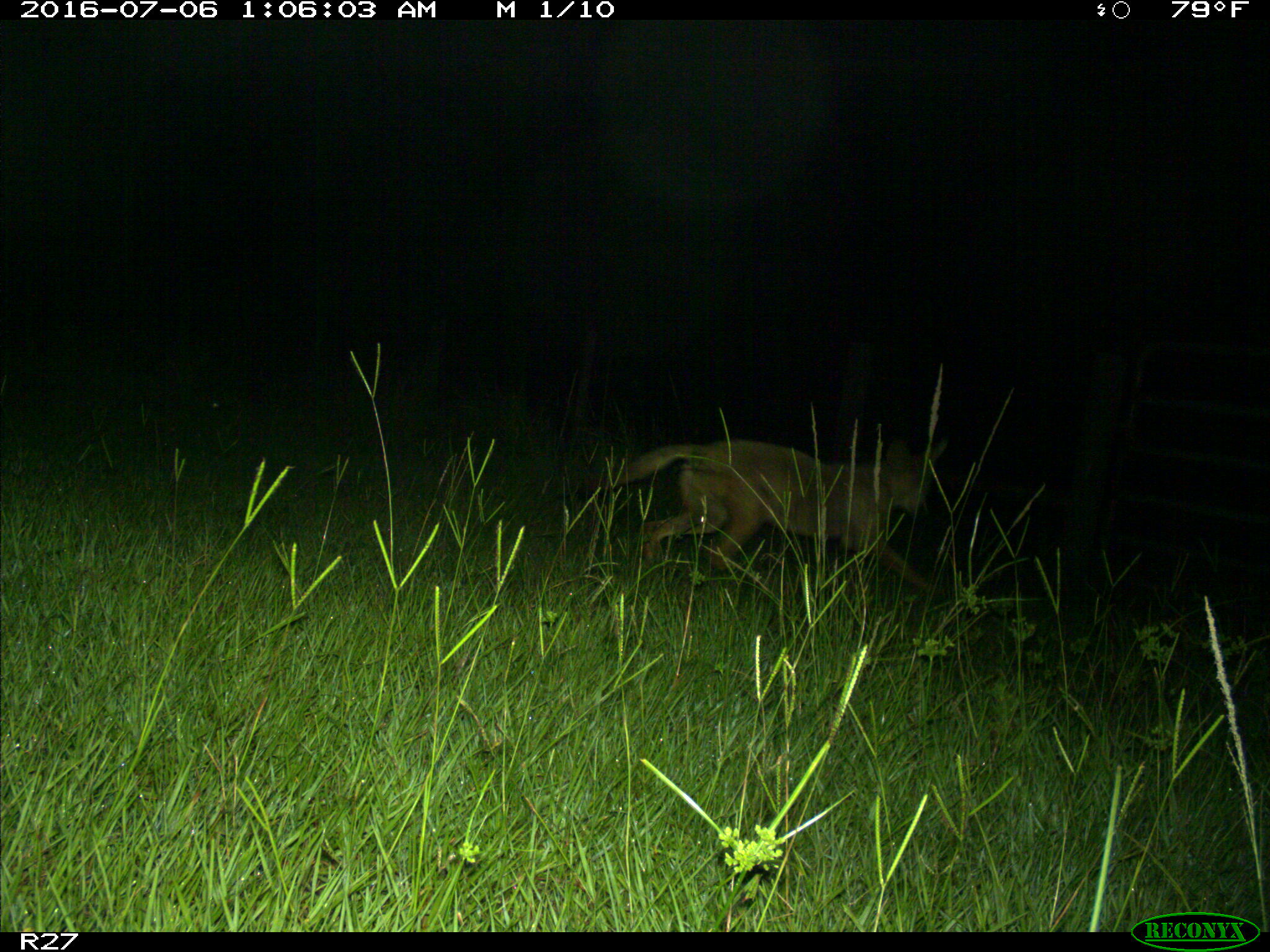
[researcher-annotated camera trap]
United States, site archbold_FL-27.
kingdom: Animalia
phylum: Chordata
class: Mammalia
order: Carnivora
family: Canidae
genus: Canis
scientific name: Canis latrans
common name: coyote